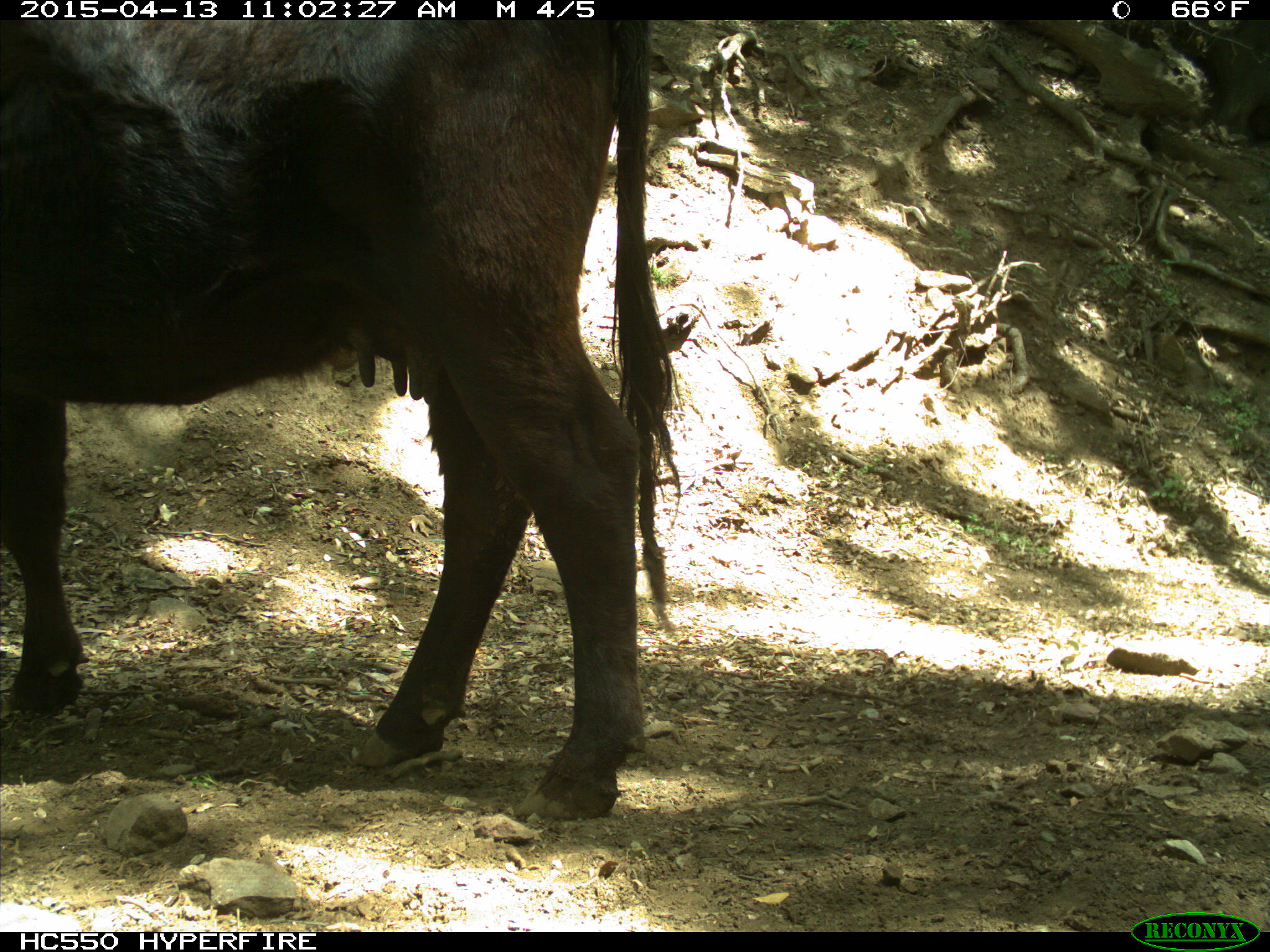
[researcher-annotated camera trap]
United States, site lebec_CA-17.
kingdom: Animalia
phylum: Chordata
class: Mammalia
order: Artiodactyla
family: Bovidae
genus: Bos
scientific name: Bos taurus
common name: domestic cow